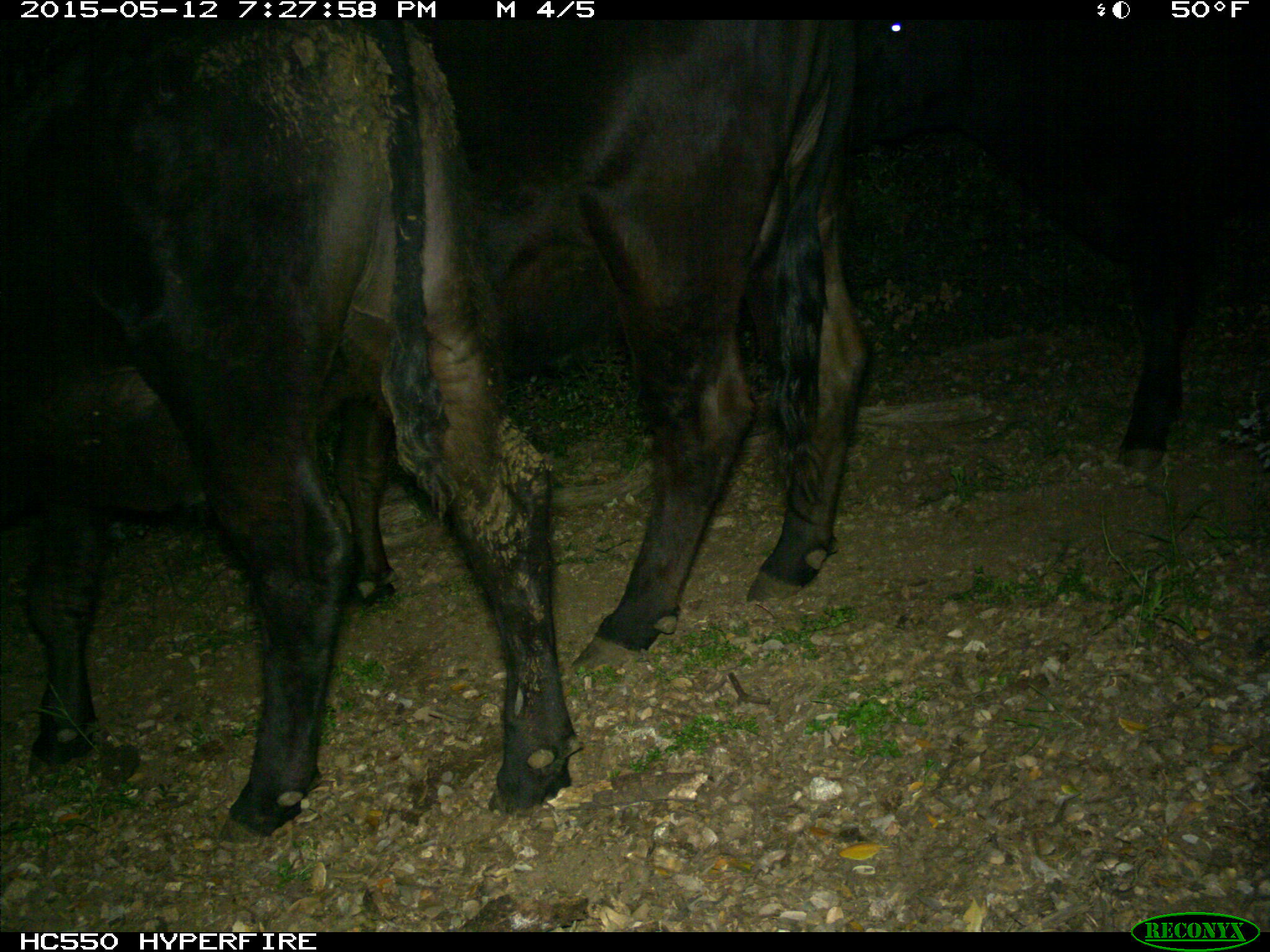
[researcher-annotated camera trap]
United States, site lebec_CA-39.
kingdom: Animalia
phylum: Chordata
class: Mammalia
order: Artiodactyla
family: Bovidae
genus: Bos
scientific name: Bos taurus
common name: domestic cow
Bos taurus (domestic cow).